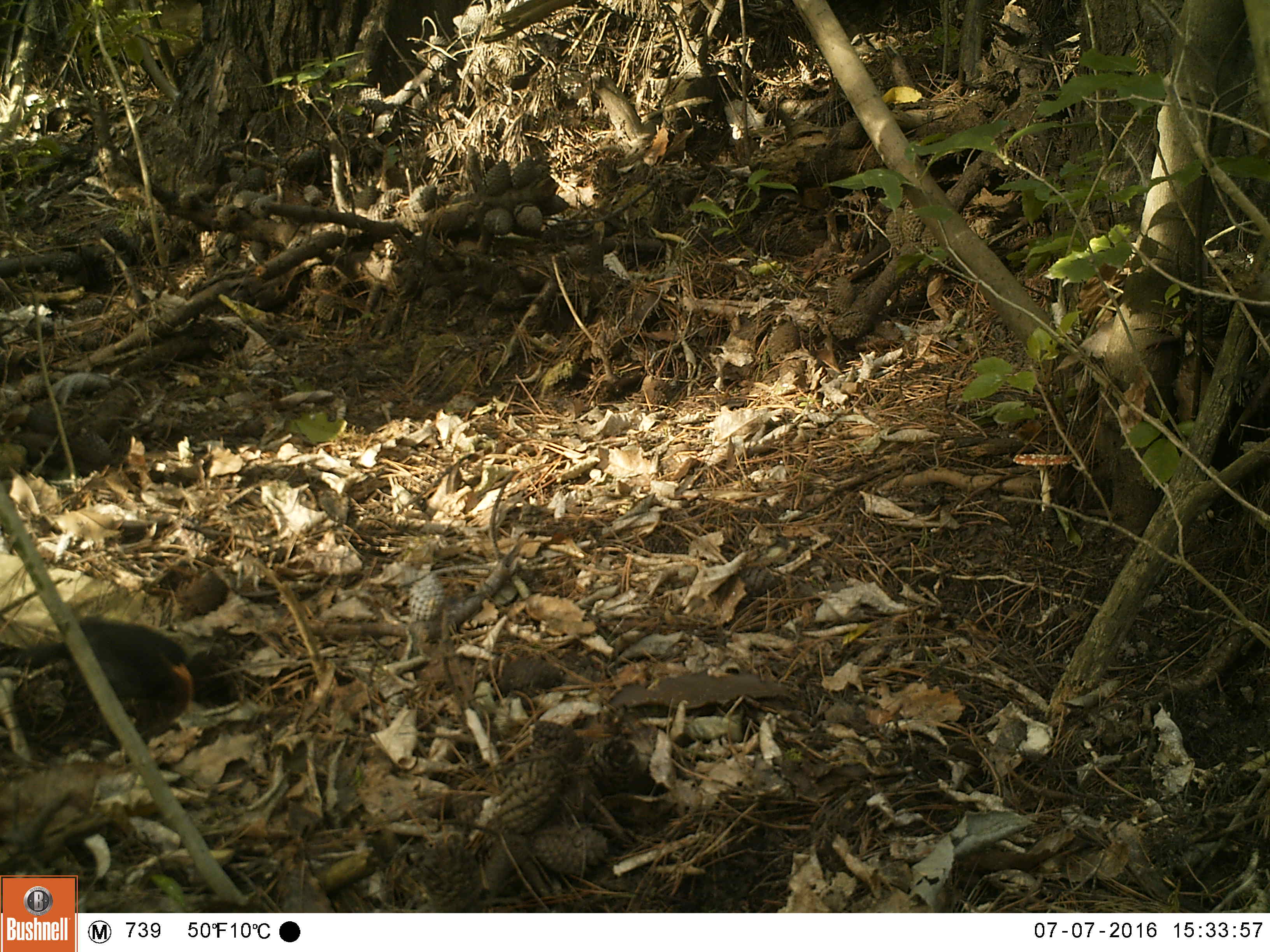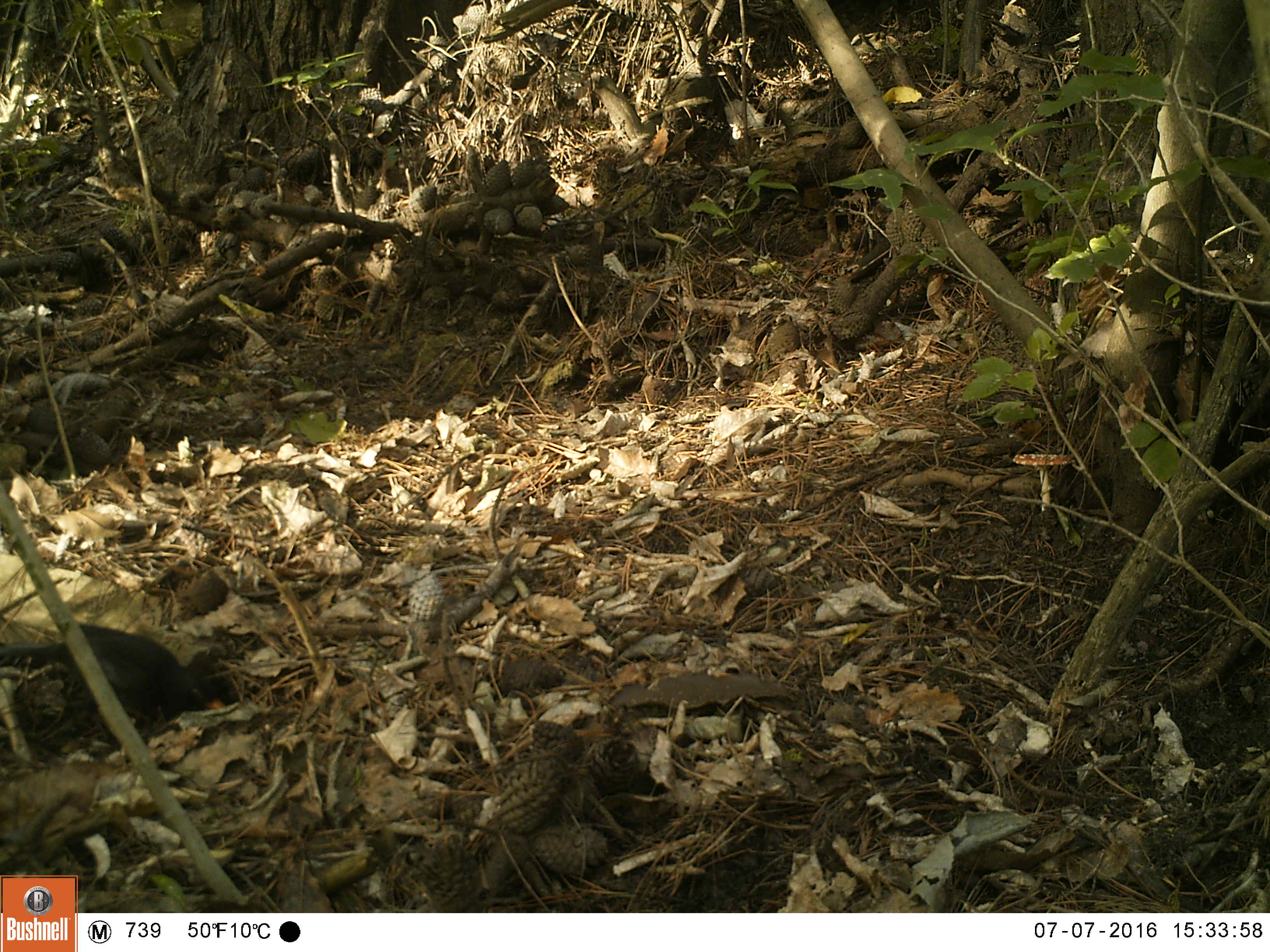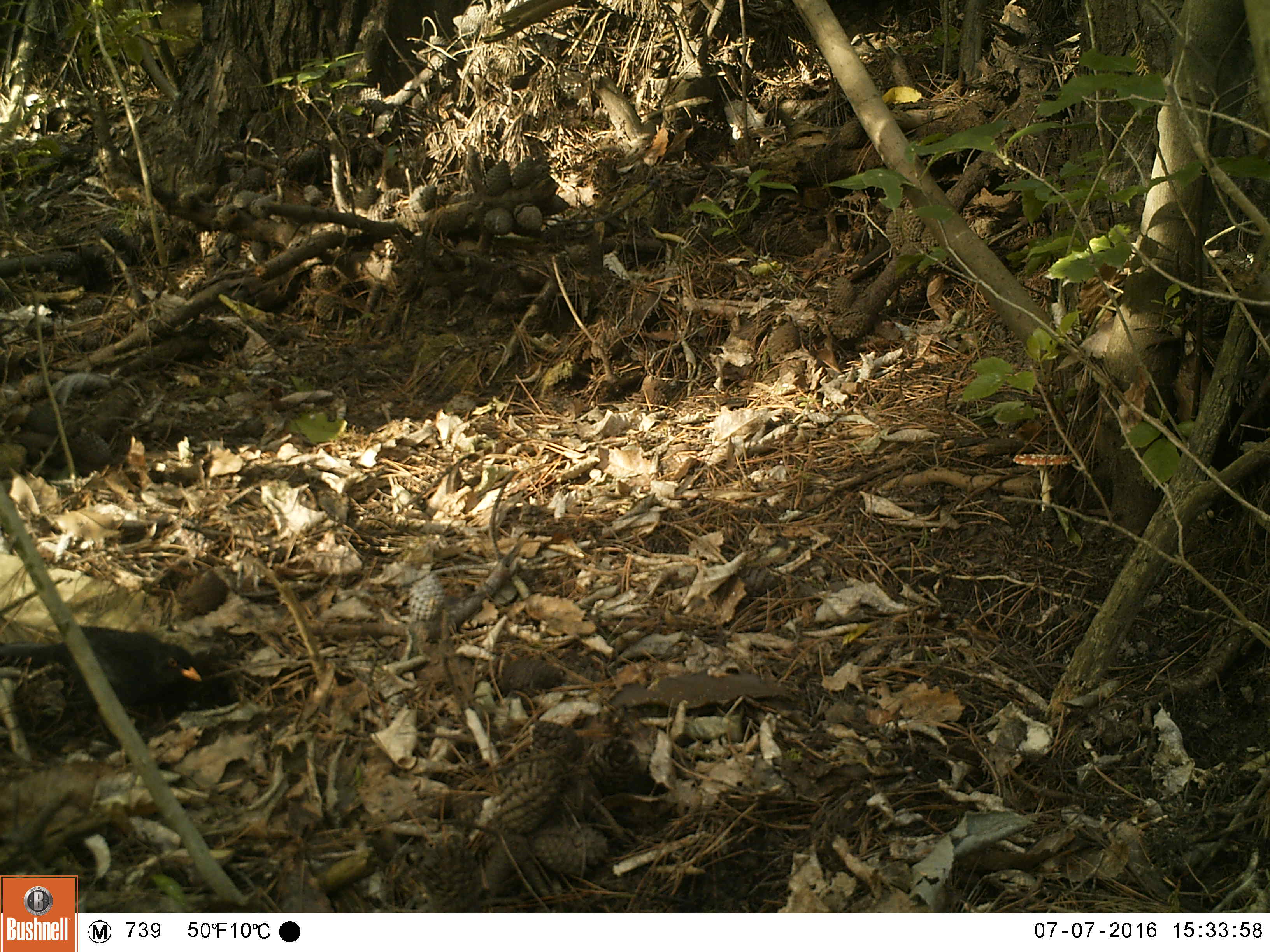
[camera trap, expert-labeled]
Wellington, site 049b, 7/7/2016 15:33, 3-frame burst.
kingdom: Animalia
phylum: Chordata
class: Aves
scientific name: Aves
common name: bird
Bird (Aves).